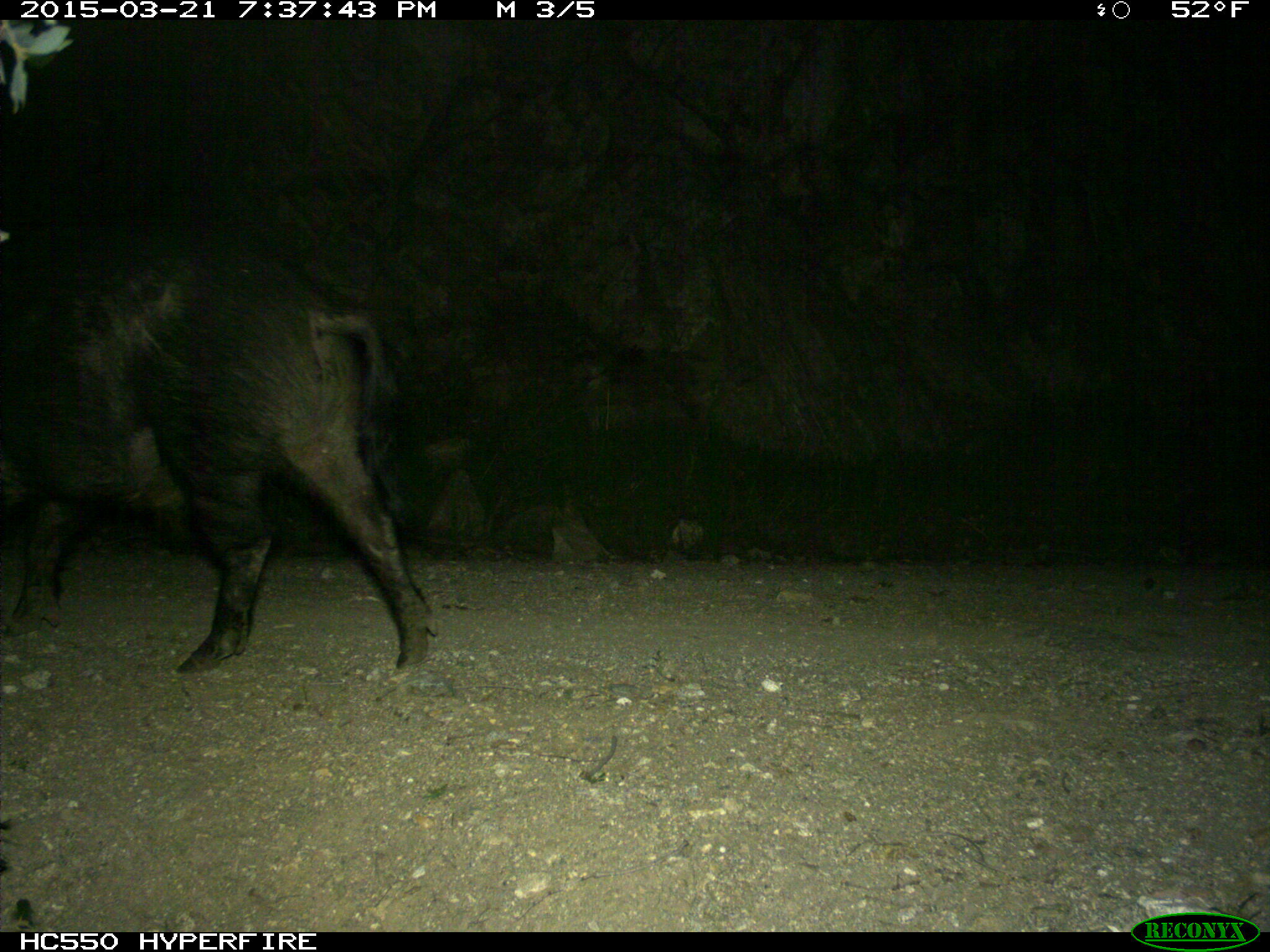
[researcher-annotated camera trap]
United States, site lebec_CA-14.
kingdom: Animalia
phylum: Chordata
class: Mammalia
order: Artiodactyla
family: Suidae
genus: Sus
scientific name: Sus scrofa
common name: wild boar